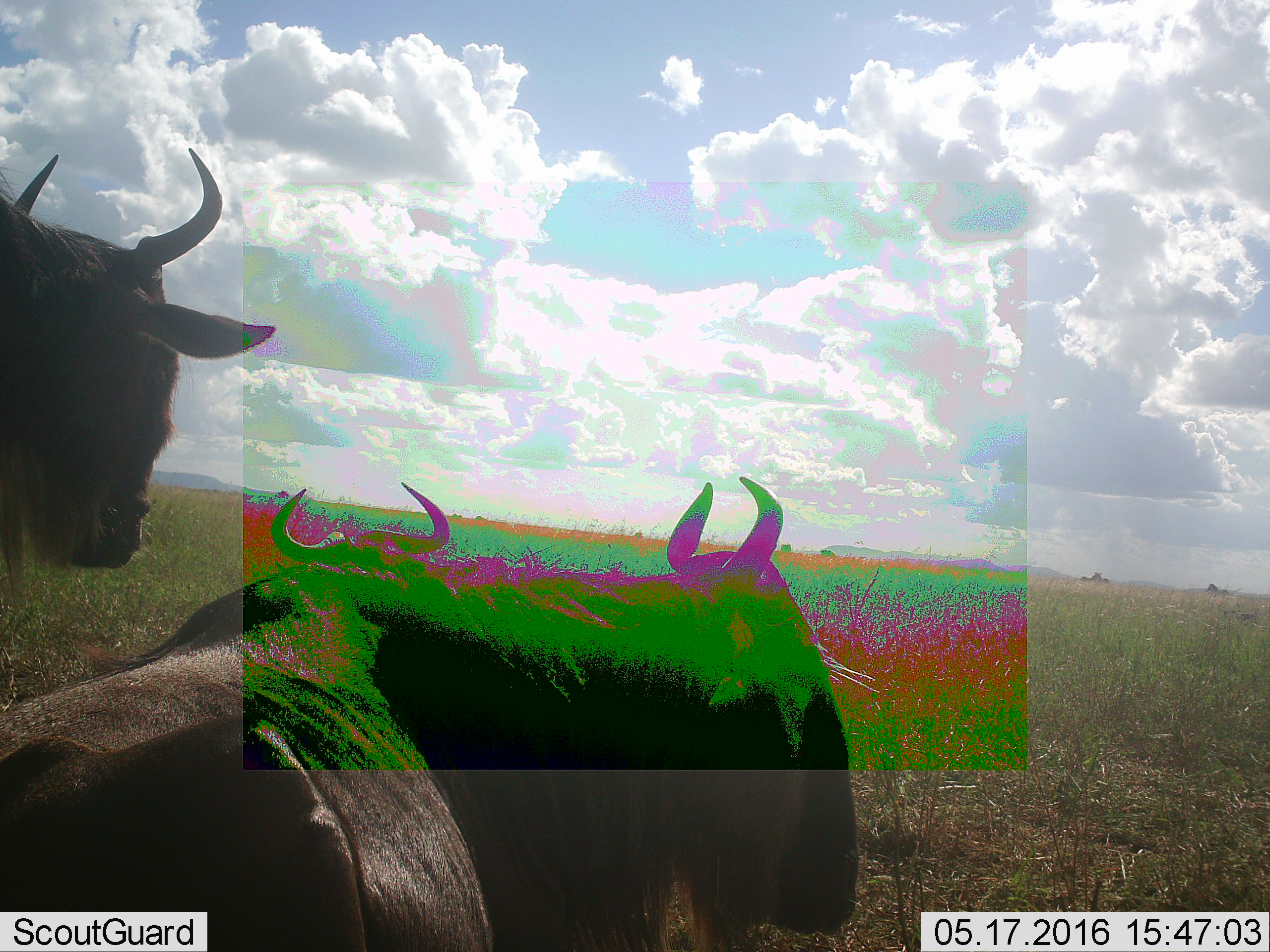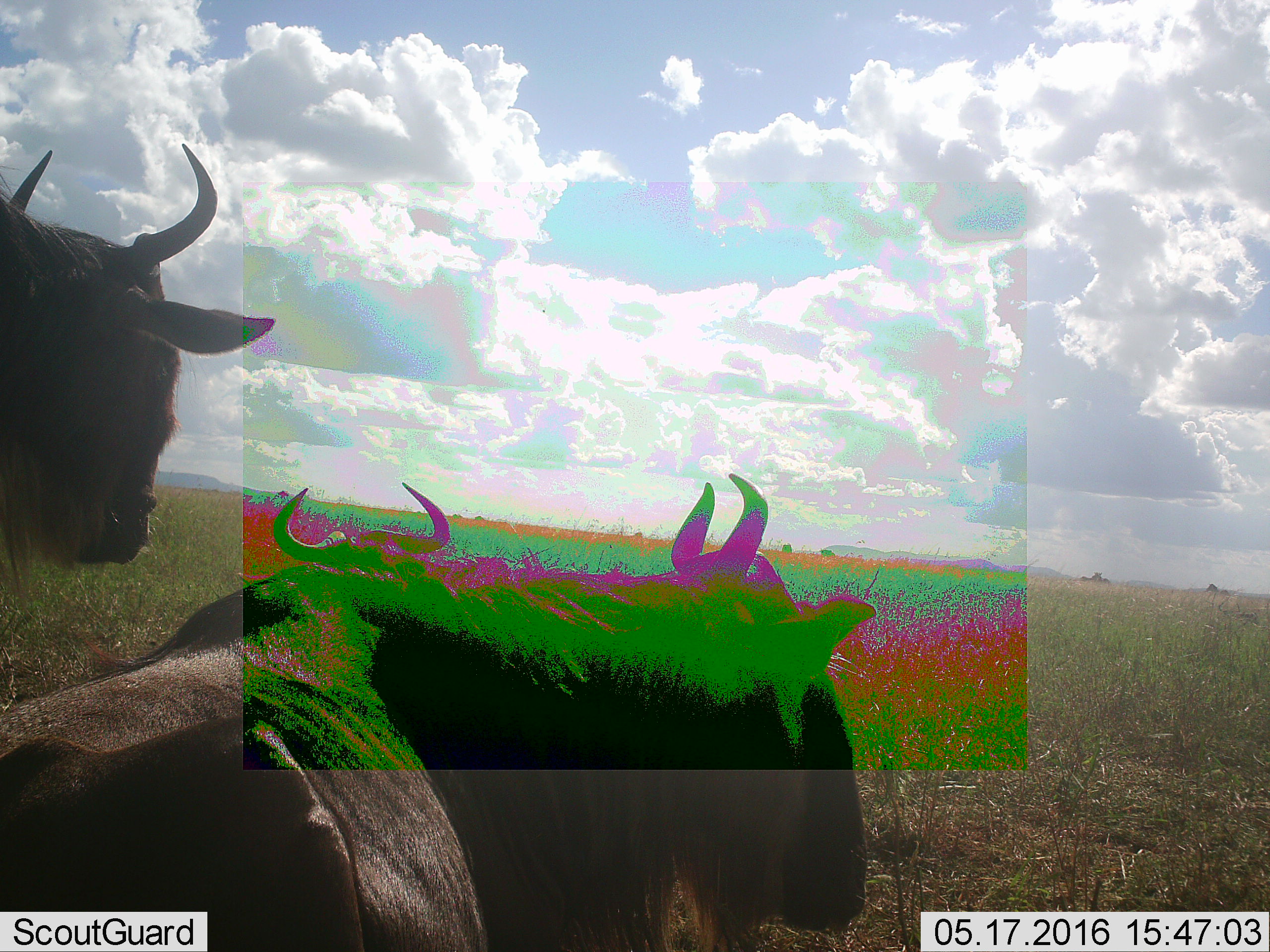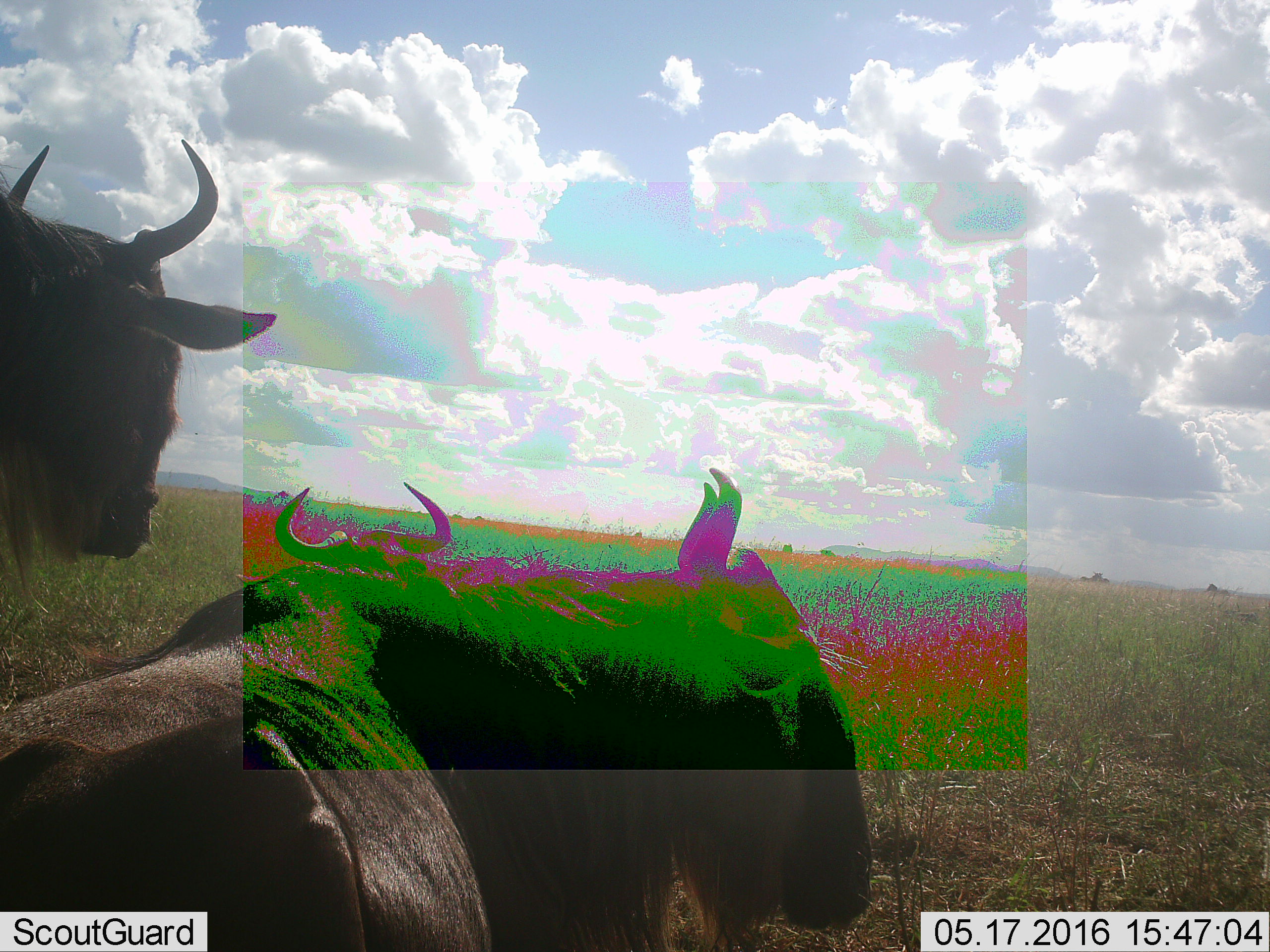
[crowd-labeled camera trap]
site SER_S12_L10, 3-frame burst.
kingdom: Animalia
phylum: Chordata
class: Mammalia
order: Artiodactyla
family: Bovidae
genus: Connochaetes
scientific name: Connochaetes taurinus taurinus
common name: blue wildebeest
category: wildebeestblue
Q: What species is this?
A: Wildebeestblue (blue wildebeest) (Connochaetes taurinus taurinus).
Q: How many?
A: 3.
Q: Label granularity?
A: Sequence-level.